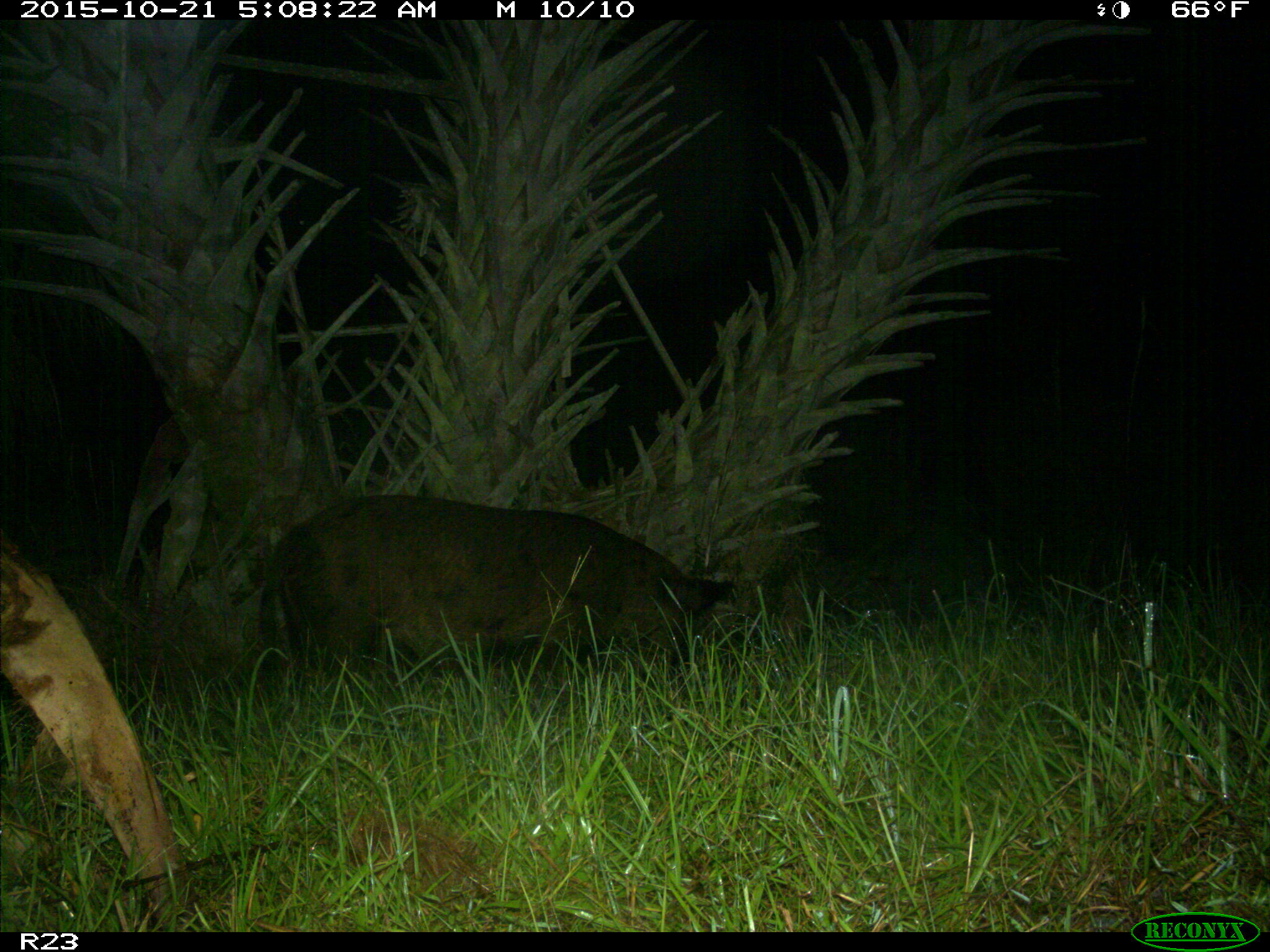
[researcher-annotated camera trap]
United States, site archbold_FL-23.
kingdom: Animalia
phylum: Chordata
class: Mammalia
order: Artiodactyla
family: Suidae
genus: Sus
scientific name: Sus scrofa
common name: wild boar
Sus scrofa (wild boar).